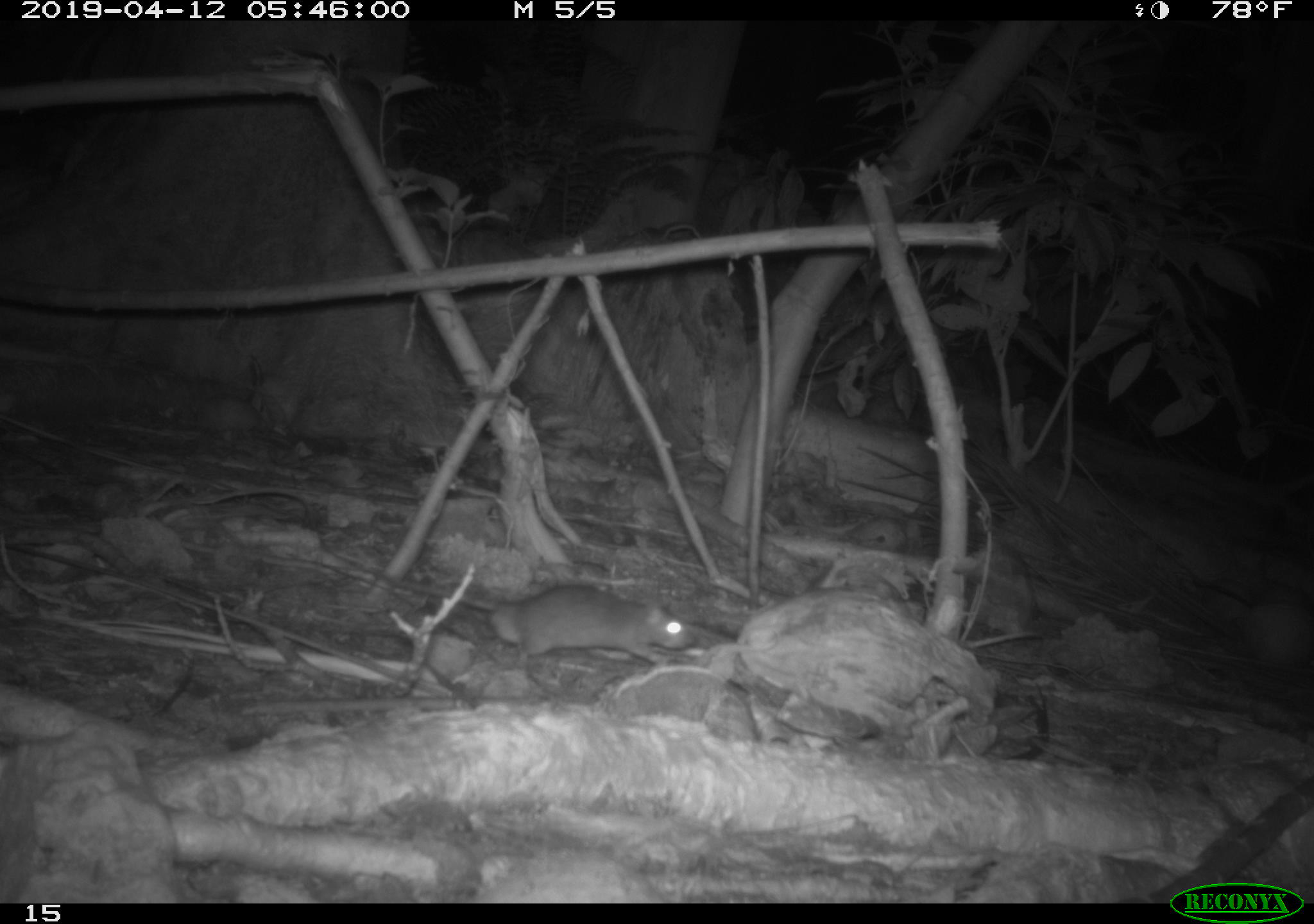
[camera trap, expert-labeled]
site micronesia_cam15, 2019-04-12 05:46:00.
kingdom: Animalia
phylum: Chordata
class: Mammalia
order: Rodentia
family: Muridae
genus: Rattus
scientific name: Rattus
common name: rat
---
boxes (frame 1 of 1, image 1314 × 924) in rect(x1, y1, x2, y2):
rat: rect(420, 561, 691, 682)